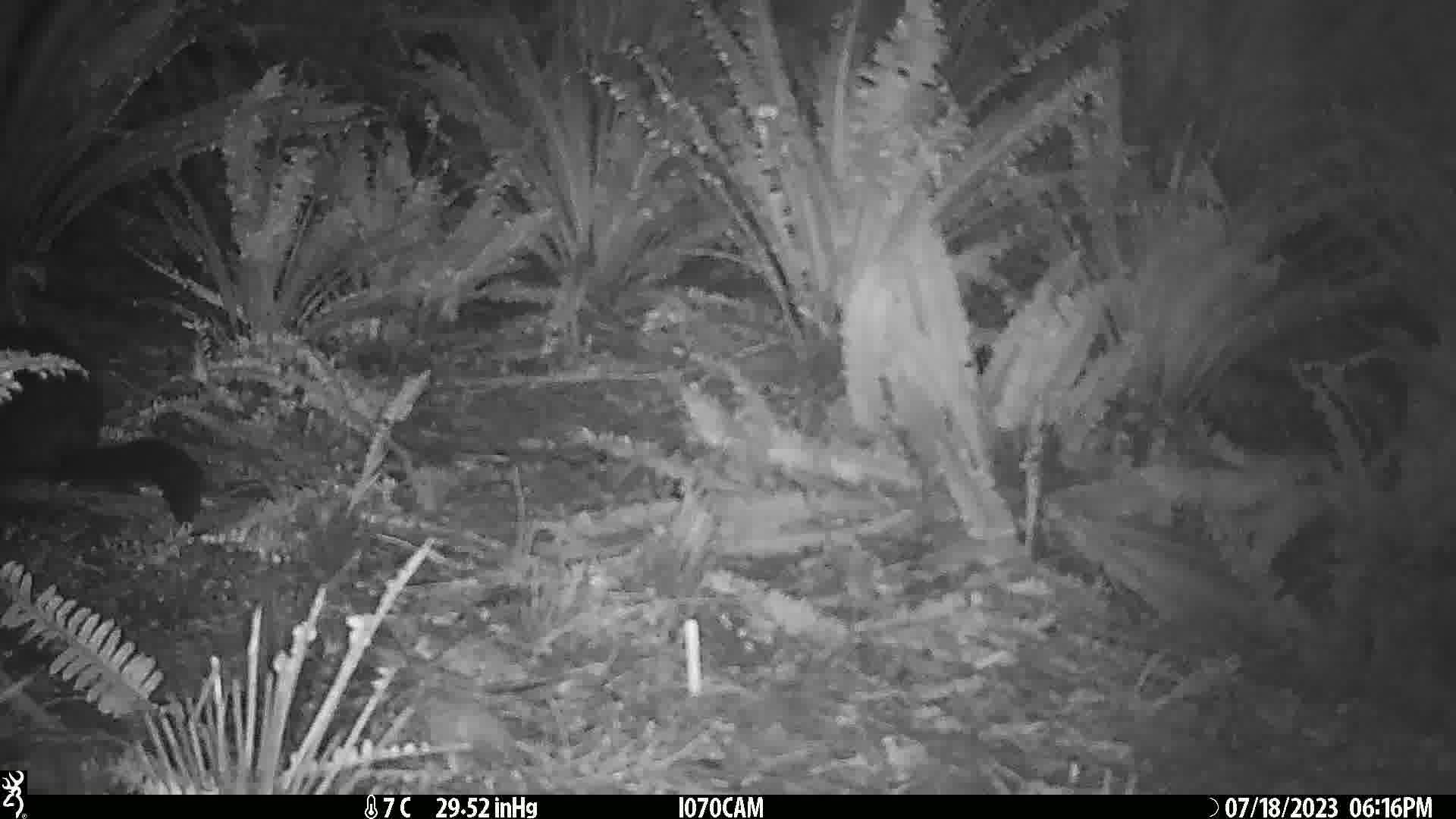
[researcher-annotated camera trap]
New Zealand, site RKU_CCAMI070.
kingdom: Animalia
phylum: Chordata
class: Mammalia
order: Diprotodontia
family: Phalangeridae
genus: Trichosurus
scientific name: Trichosurus vulpecula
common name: common brushtail possum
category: possum